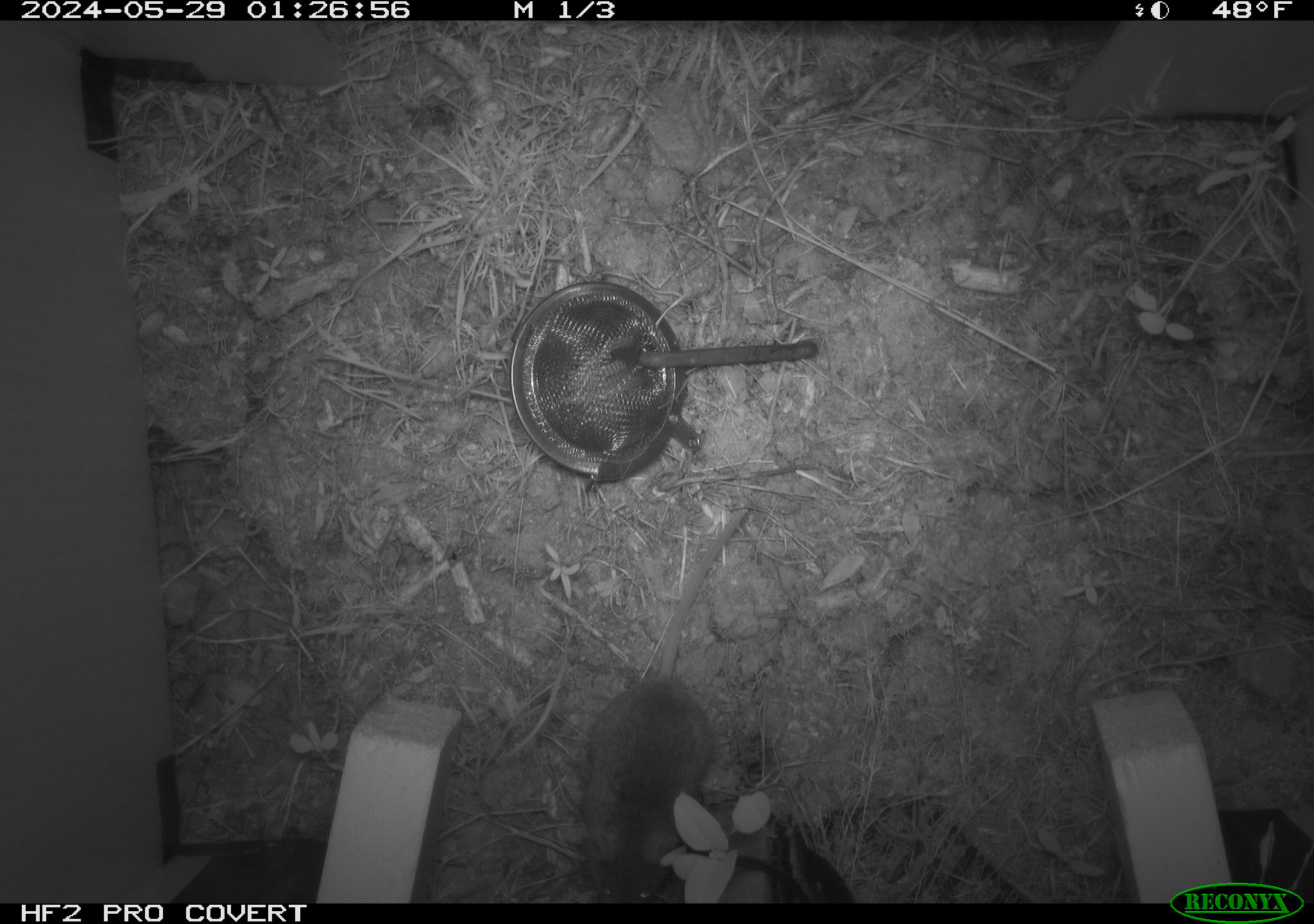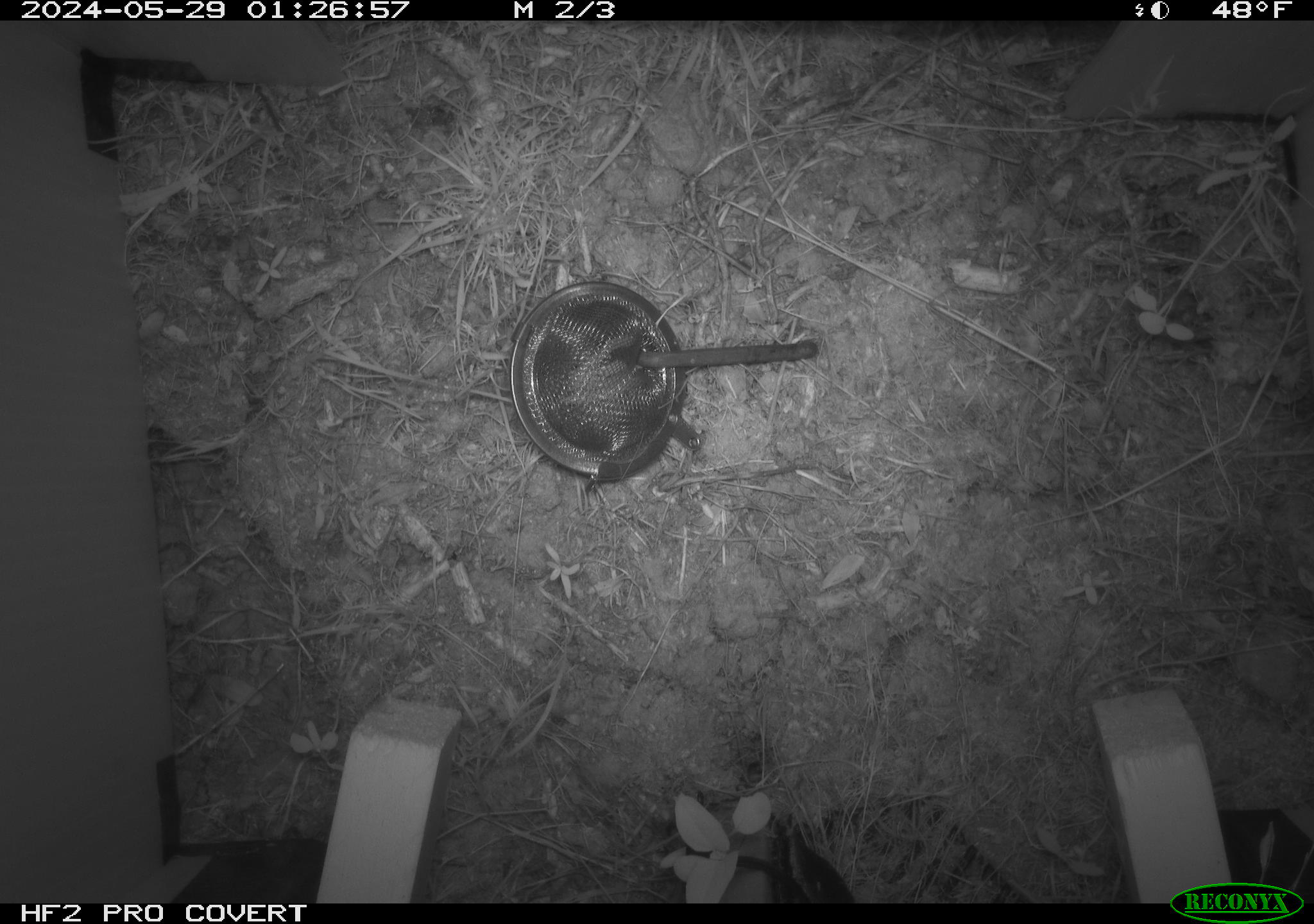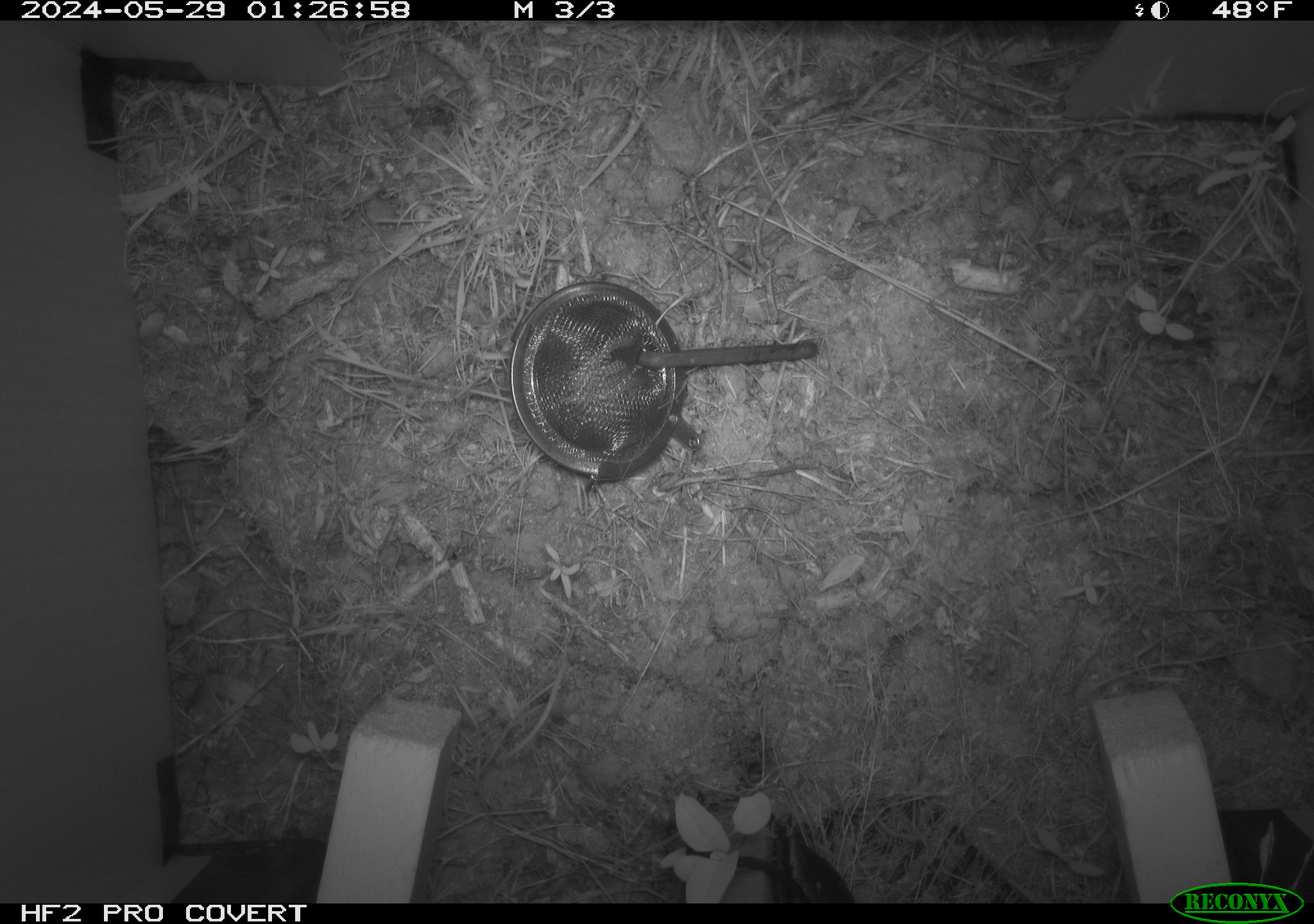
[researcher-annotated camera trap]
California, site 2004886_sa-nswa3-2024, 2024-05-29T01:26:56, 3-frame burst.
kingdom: Animalia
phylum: Chordata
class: Mammalia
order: Rodentia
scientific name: Rodentia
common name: rodent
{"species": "rodent (Rodentia)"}